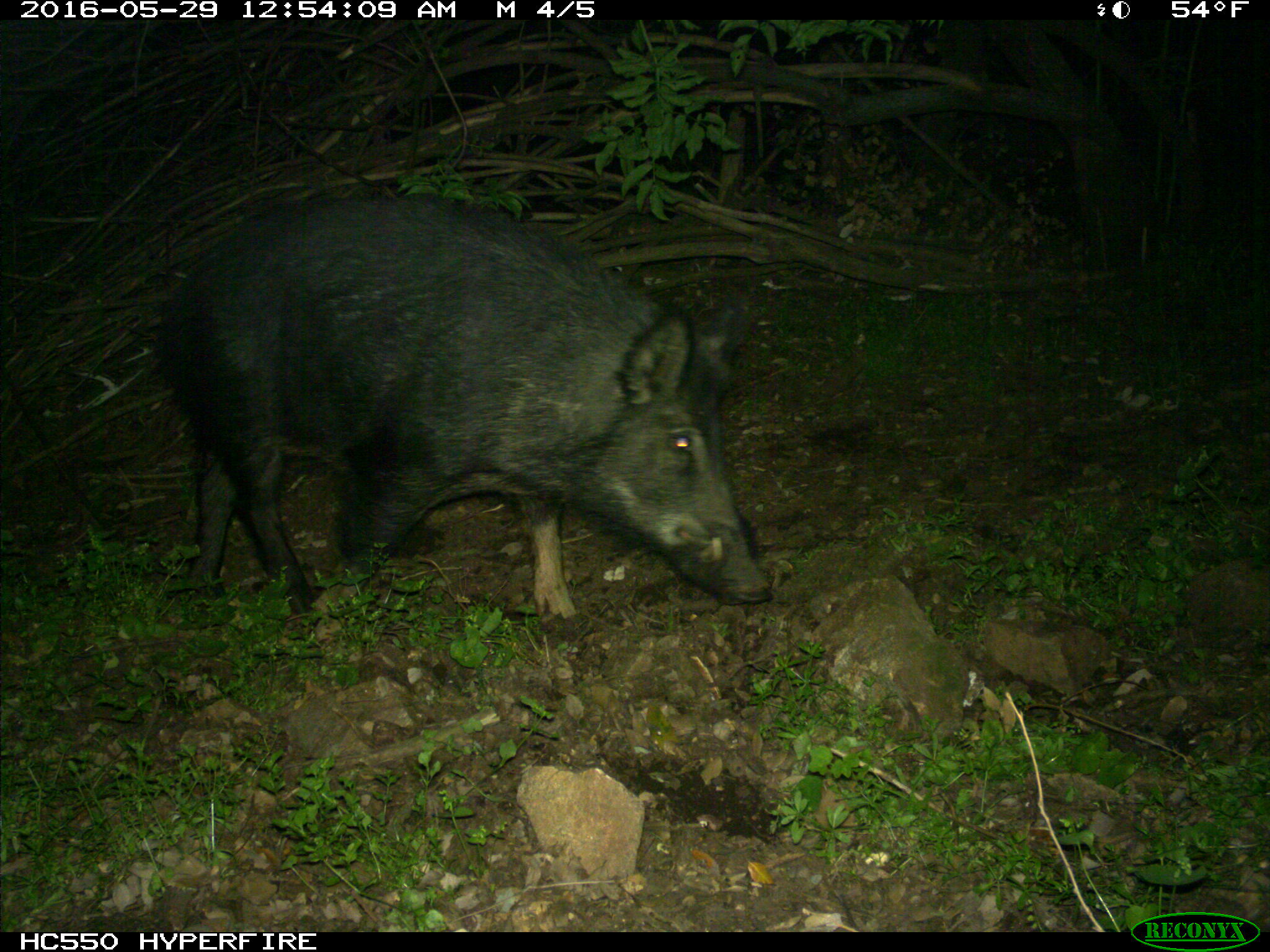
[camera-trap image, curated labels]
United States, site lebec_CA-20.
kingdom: Animalia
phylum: Chordata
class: Mammalia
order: Artiodactyla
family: Suidae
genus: Sus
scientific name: Sus scrofa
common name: wild boar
Sus scrofa (wild boar).